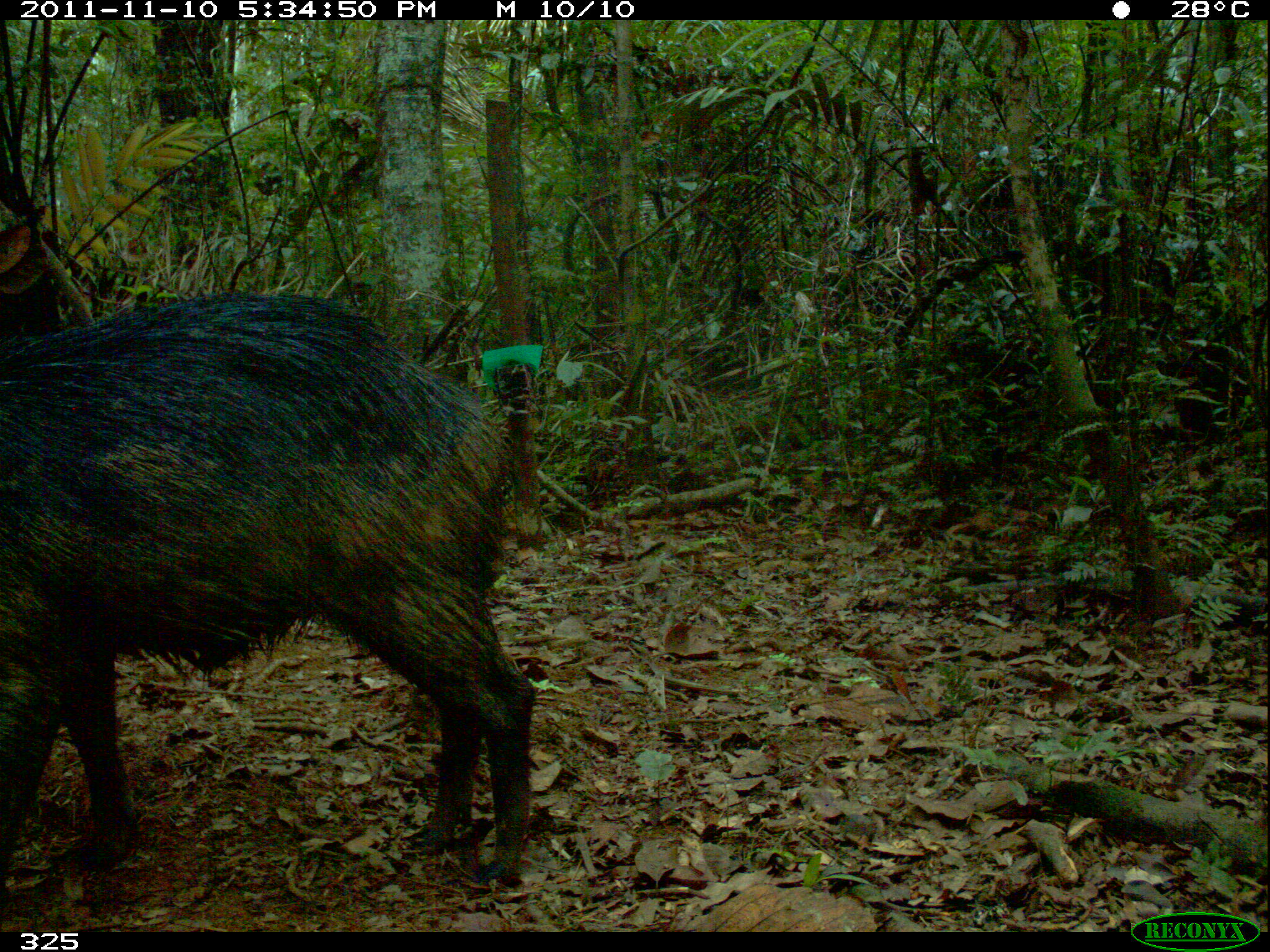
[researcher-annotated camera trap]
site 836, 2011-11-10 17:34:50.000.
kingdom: Animalia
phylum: Chordata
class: Mammalia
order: Artiodactyla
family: Tayassuidae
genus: Tayassu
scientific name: Tayassu pecari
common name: white-lipped peccary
Tayassu pecari (white-lipped peccary).